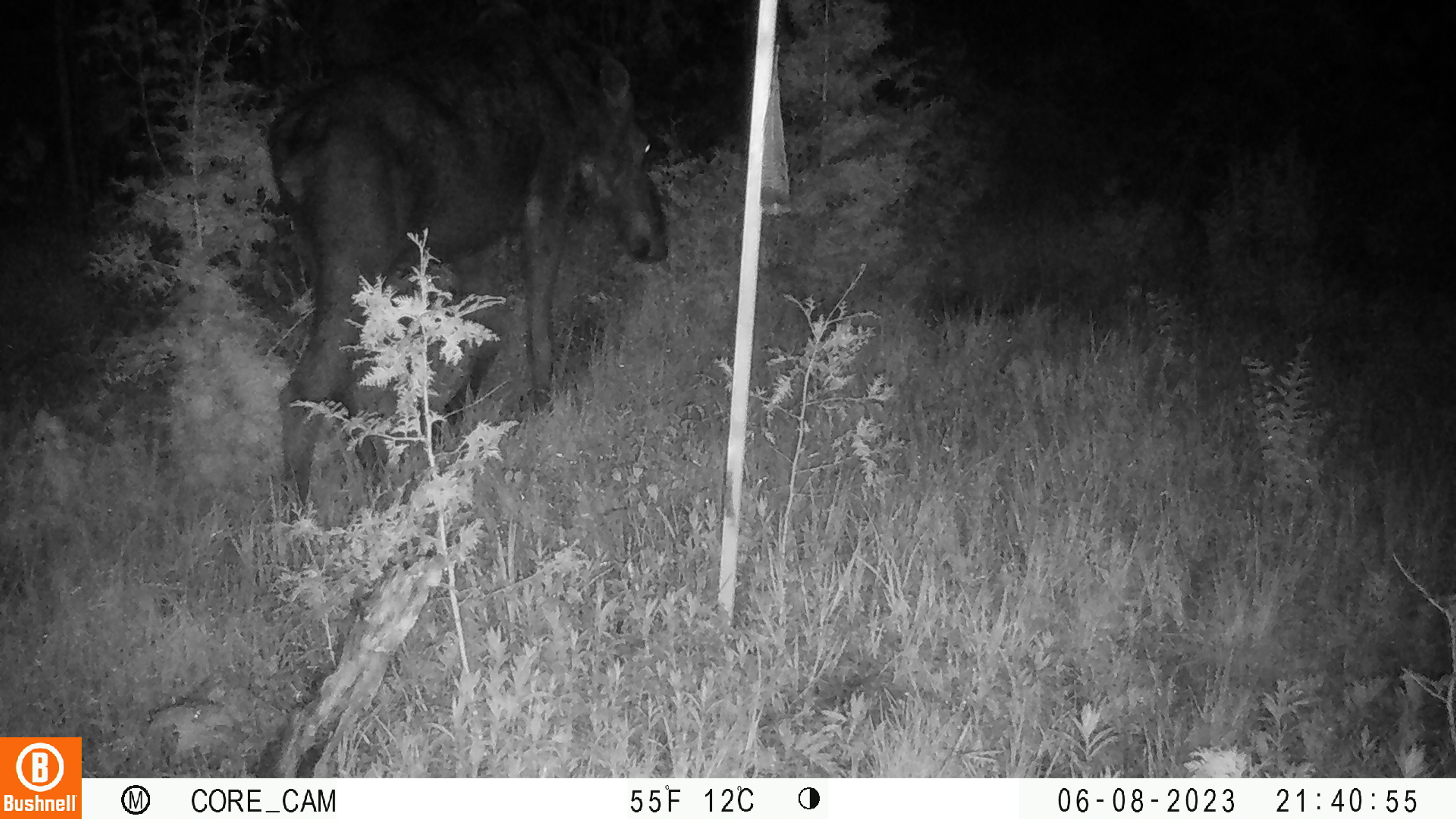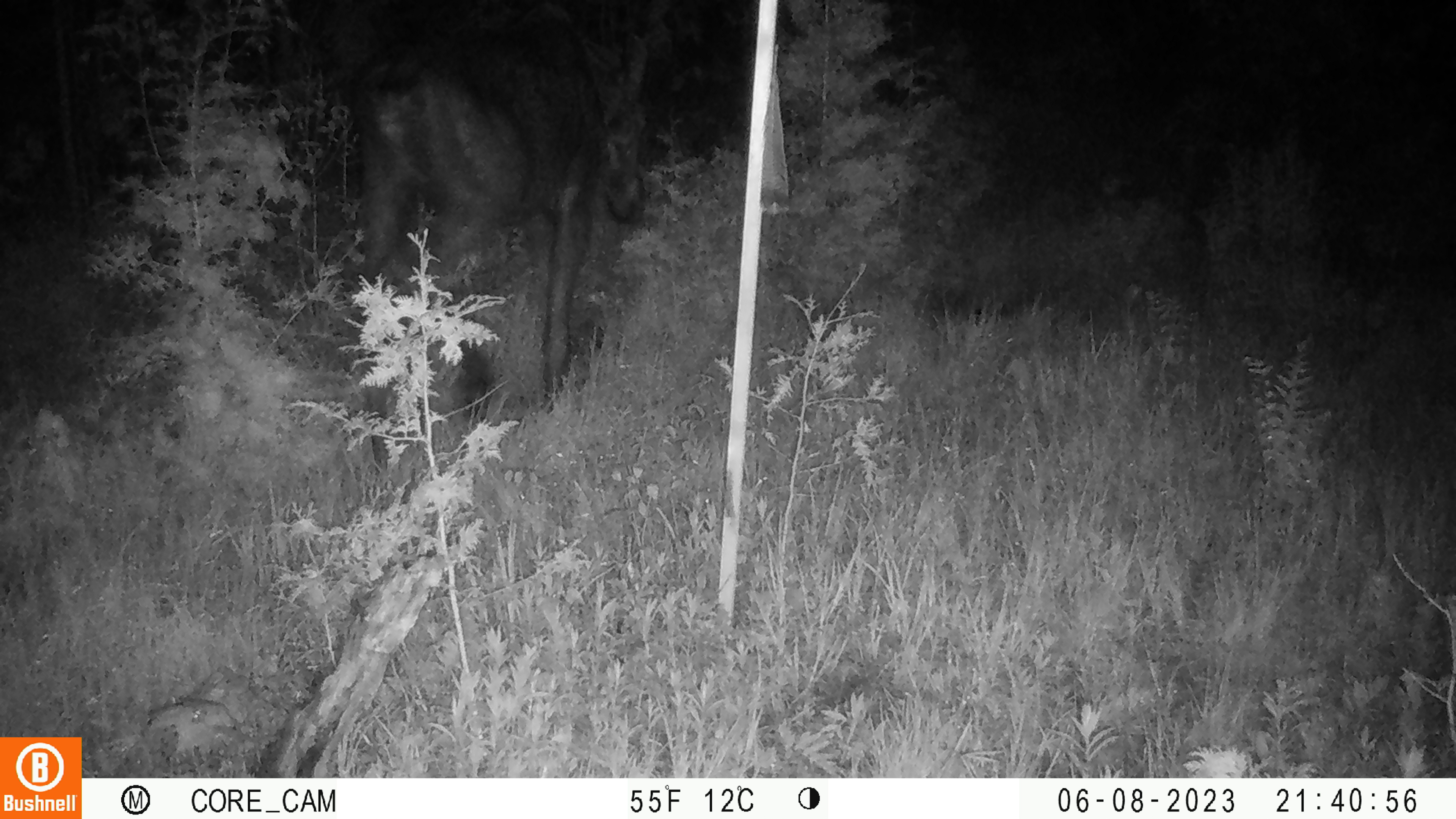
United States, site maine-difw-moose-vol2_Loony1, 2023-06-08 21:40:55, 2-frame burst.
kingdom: Animalia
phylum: Chordata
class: Mammalia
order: Artiodactyla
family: Cervidae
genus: Alces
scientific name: Alces alces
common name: moose